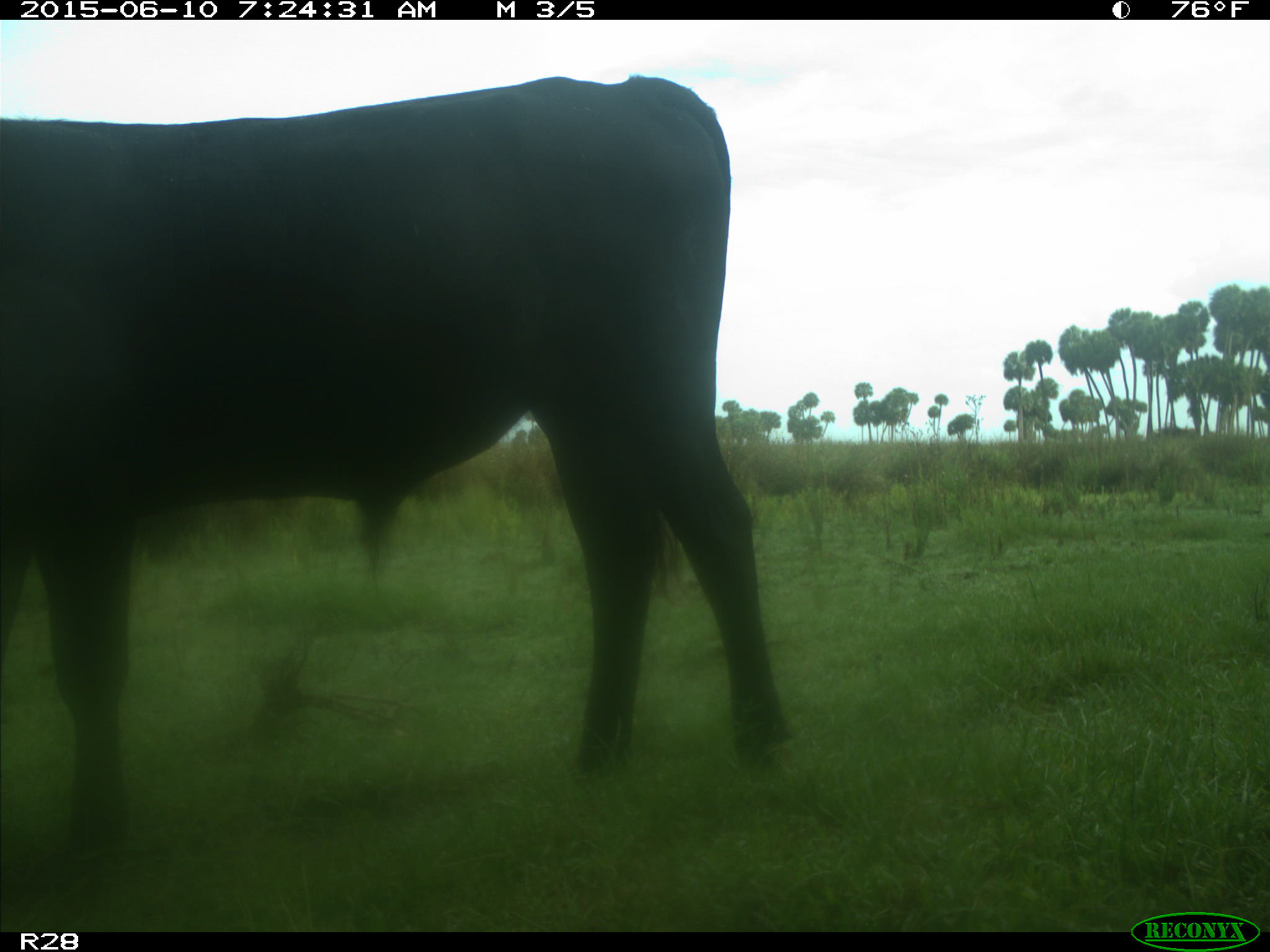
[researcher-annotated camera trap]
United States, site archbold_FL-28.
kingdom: Animalia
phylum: Chordata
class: Mammalia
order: Artiodactyla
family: Bovidae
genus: Bos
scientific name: Bos taurus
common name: domestic cow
Bos taurus (domestic cow).